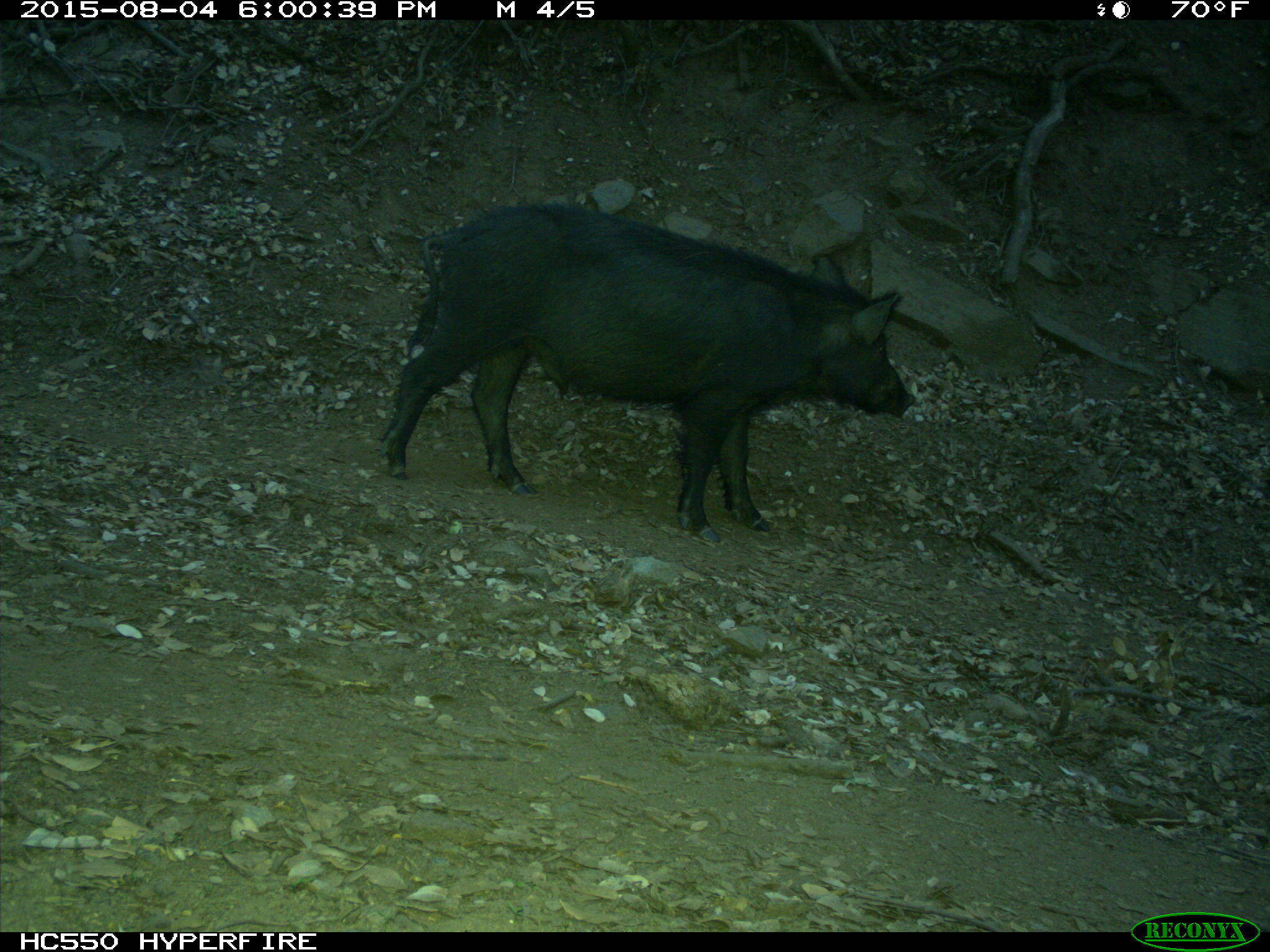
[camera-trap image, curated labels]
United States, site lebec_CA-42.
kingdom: Animalia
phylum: Chordata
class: Mammalia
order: Artiodactyla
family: Suidae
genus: Sus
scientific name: Sus scrofa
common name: wild boar